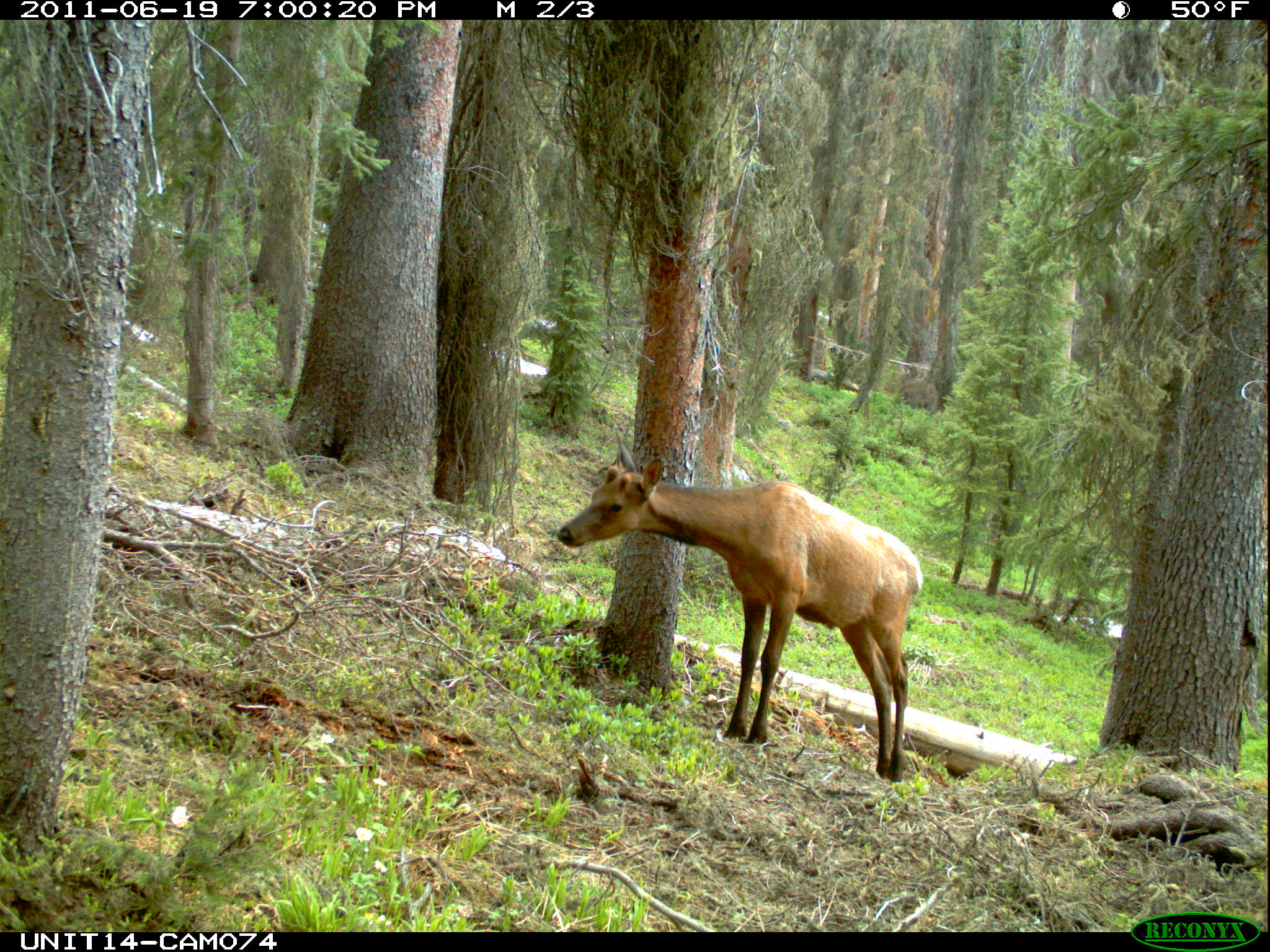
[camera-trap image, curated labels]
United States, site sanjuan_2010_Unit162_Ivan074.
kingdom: Animalia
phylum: Chordata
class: Mammalia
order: Artiodactyla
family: Cervidae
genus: Cervus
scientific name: Cervus elaphus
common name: red deer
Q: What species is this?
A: Cervus elaphus (red deer).